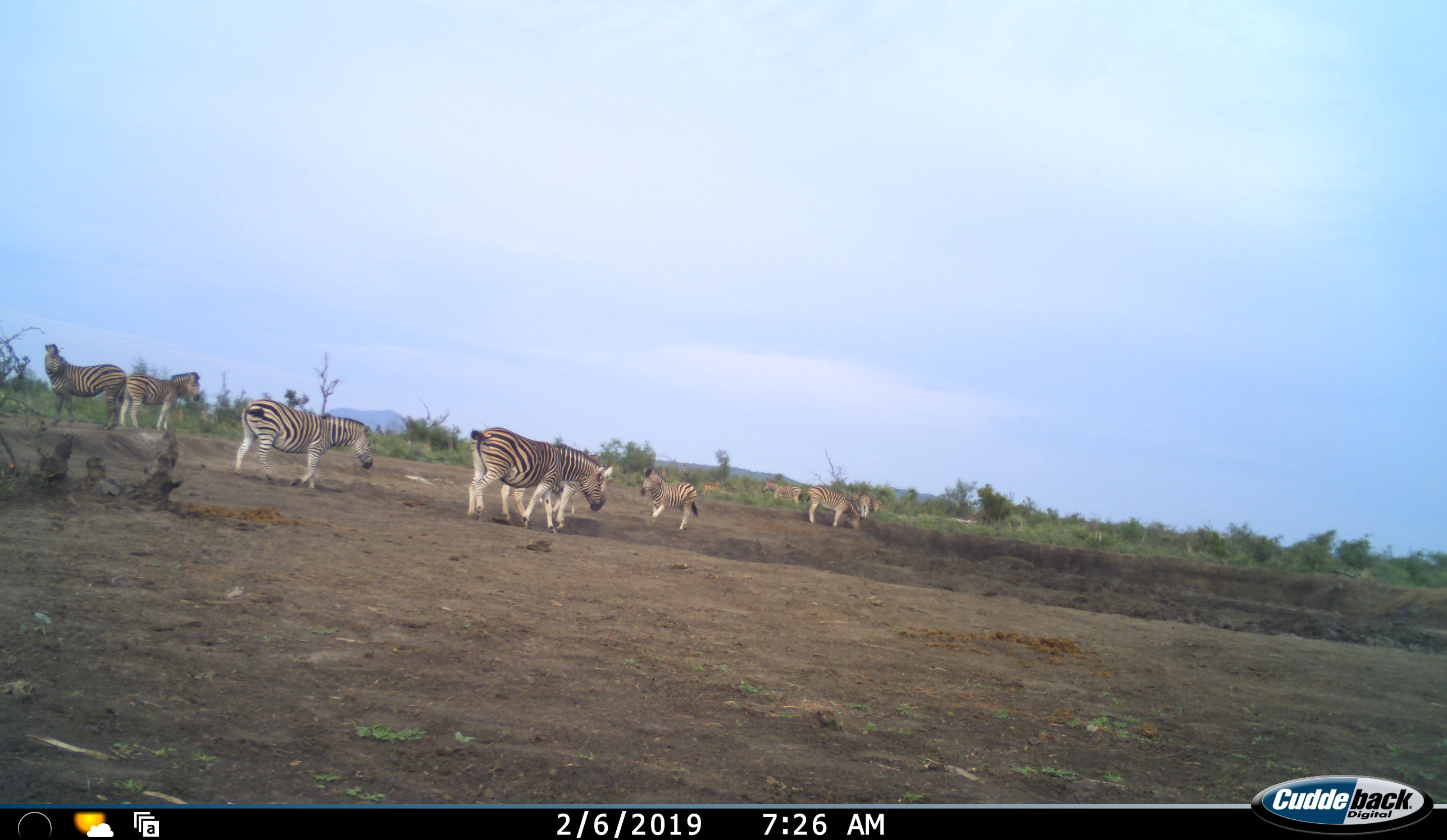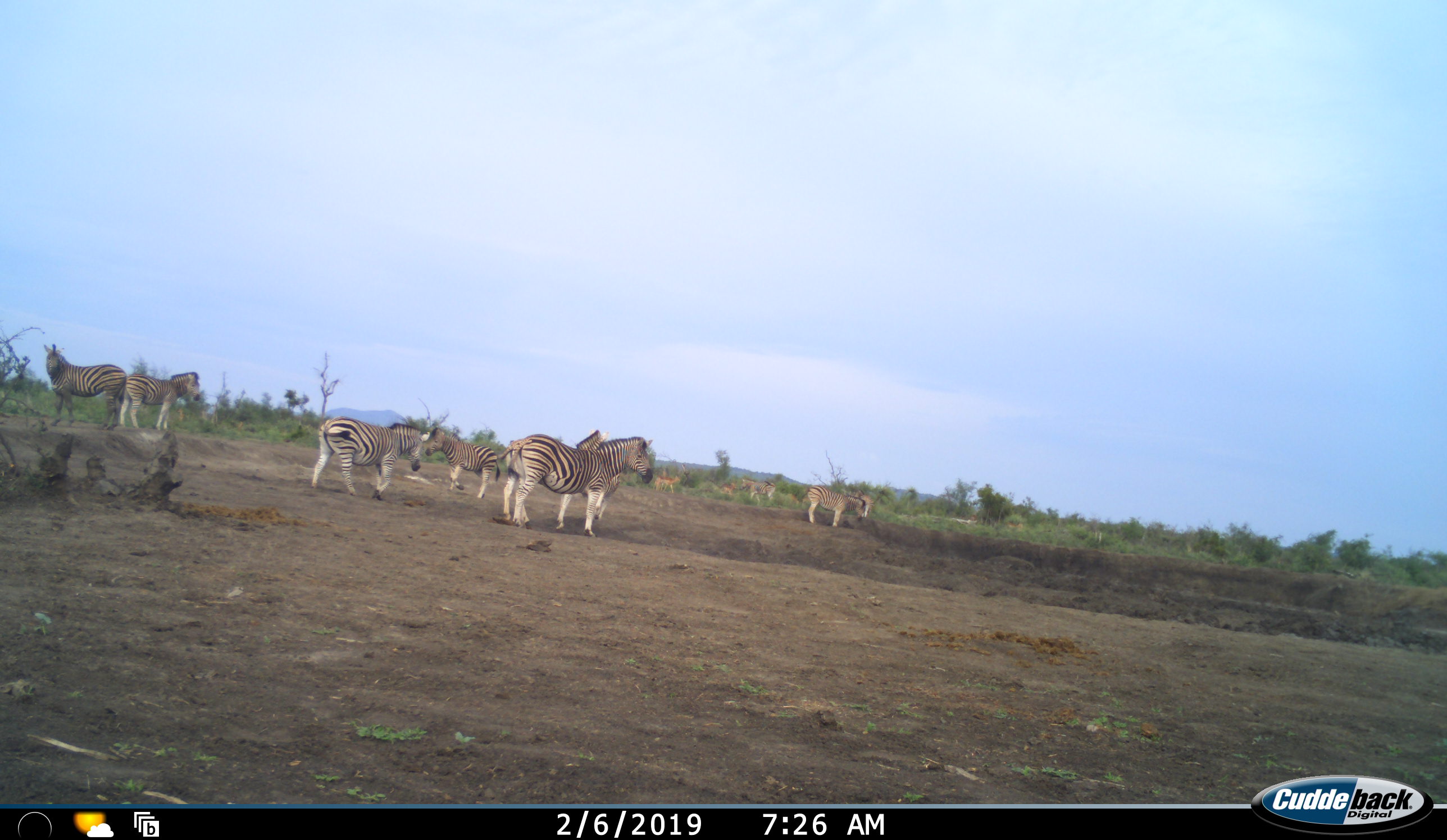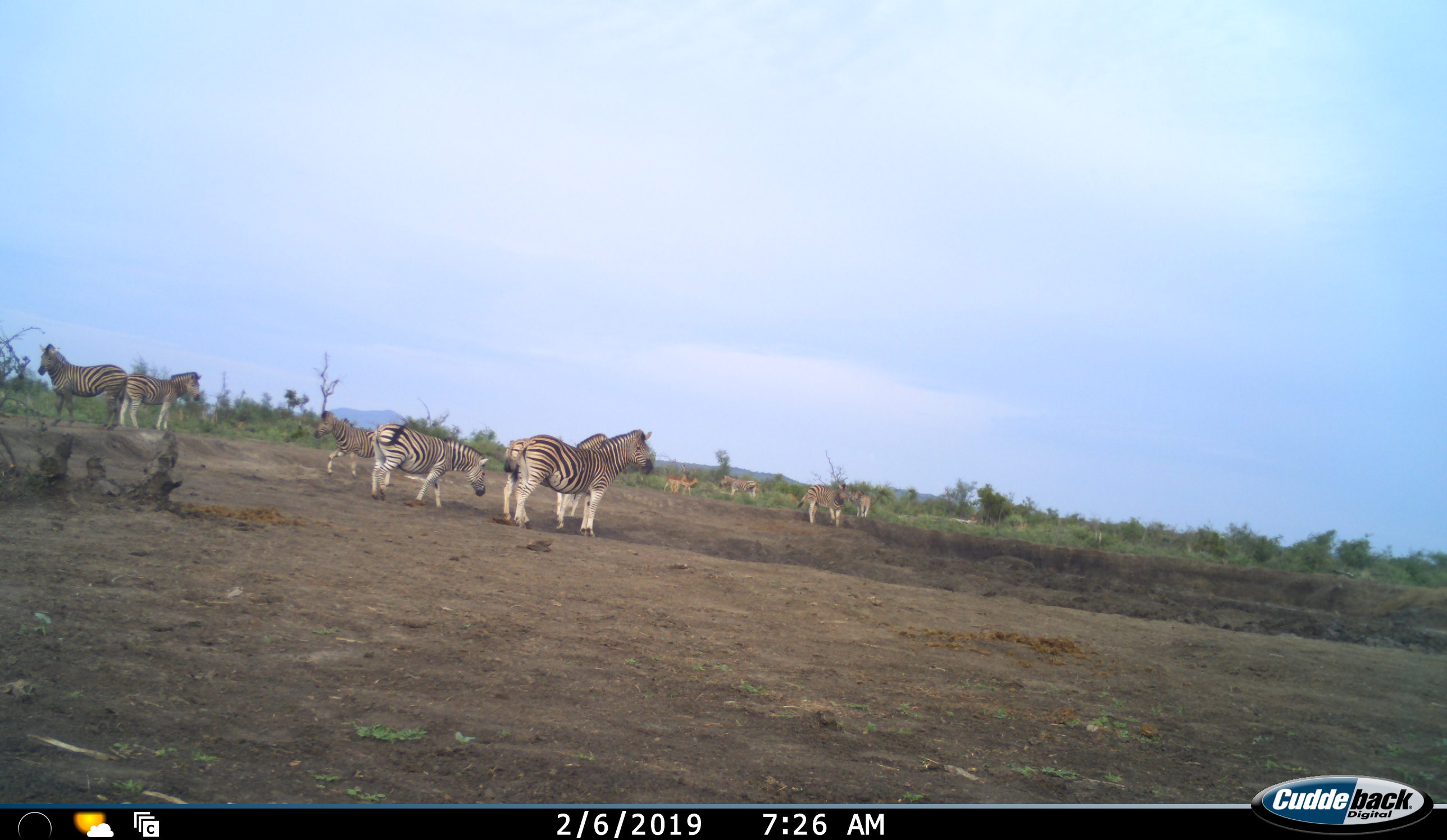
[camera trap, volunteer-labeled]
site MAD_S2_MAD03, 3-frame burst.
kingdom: Animalia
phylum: Chordata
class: Mammalia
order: Perissodactyla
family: Equidae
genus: Equus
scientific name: Equus quagga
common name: plains zebra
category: zebraplains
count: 9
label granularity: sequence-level